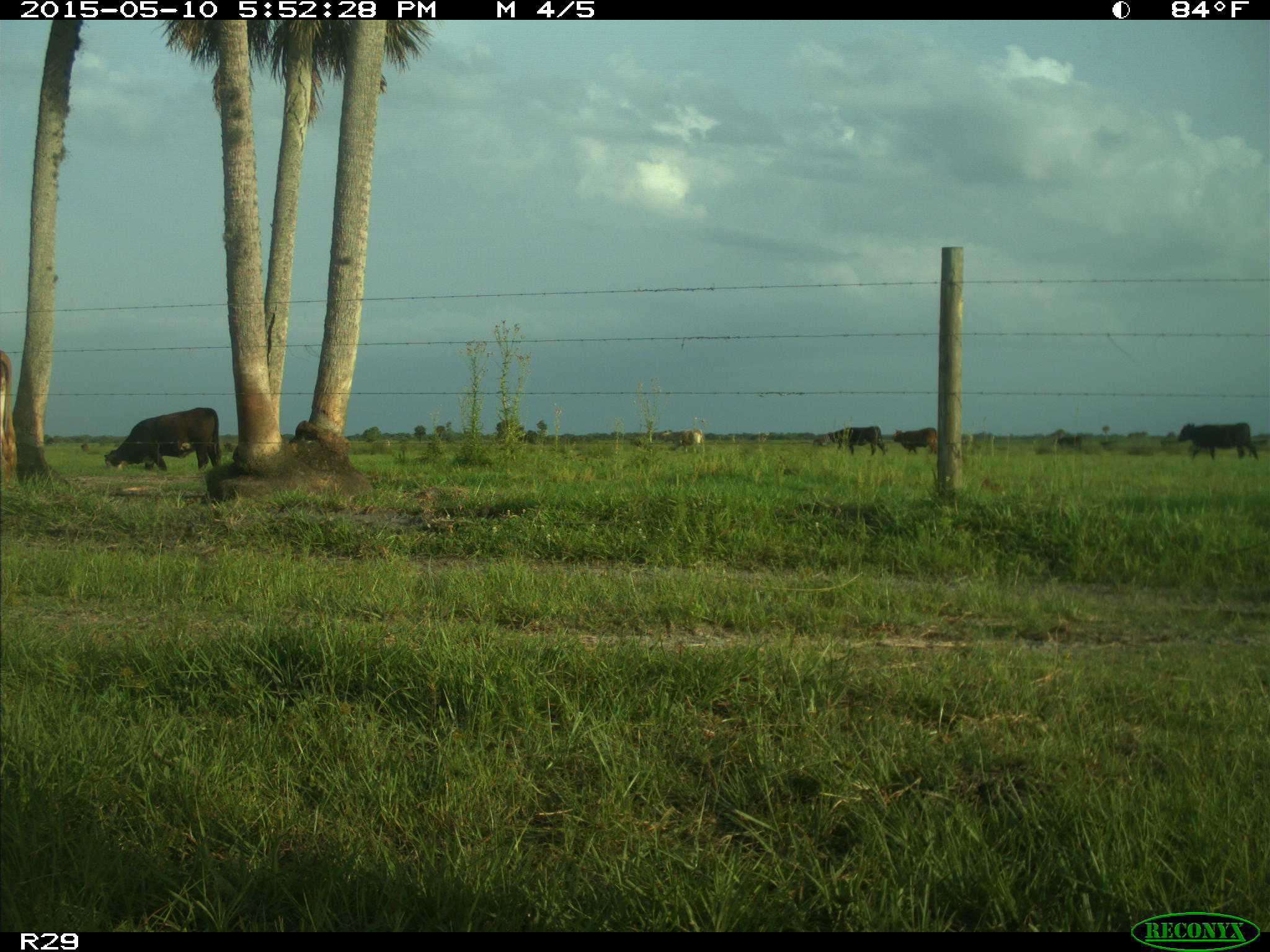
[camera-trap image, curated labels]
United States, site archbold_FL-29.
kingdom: Animalia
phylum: Chordata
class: Mammalia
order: Artiodactyla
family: Bovidae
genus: Bos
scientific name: Bos taurus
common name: domestic cow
Bos taurus (domestic cow).